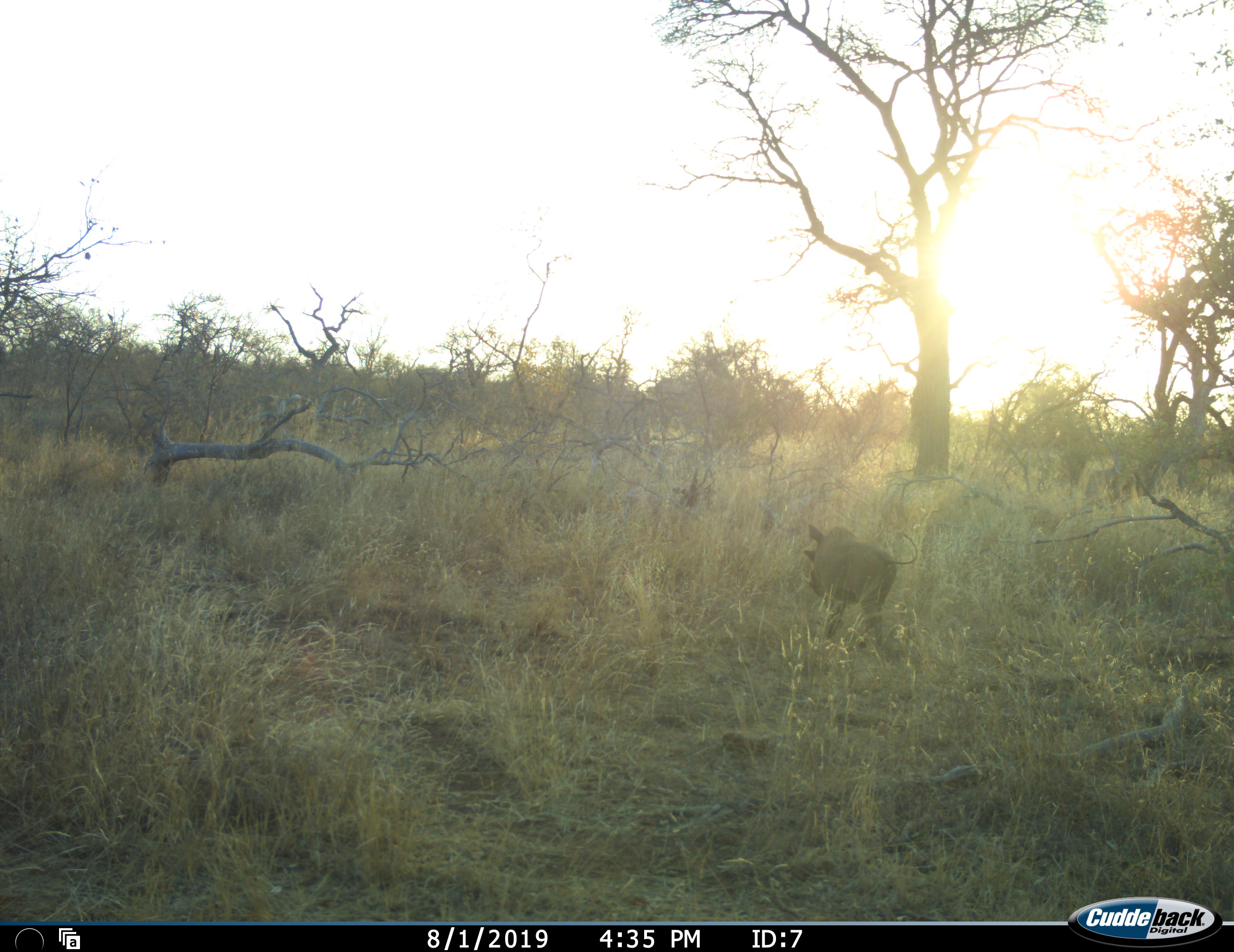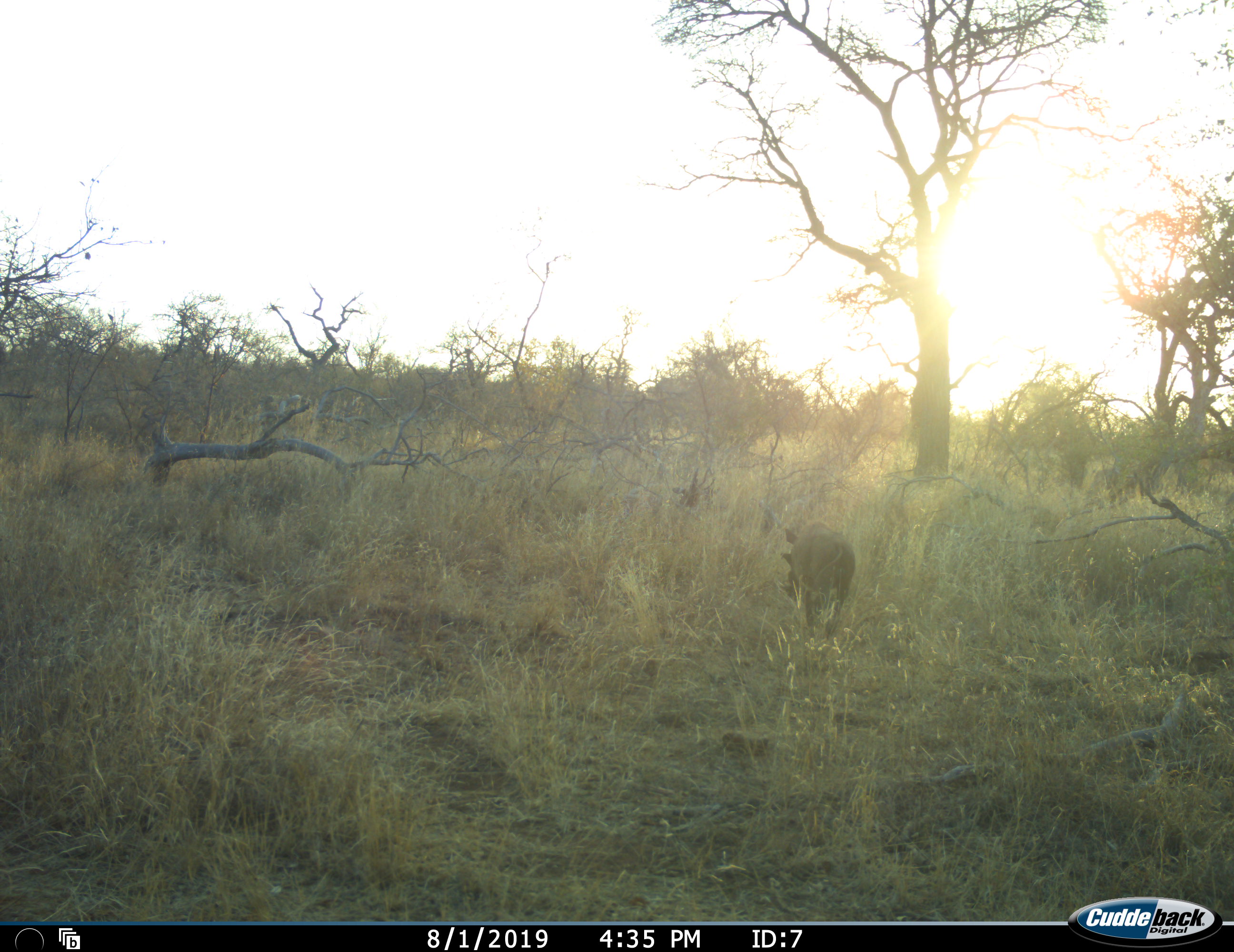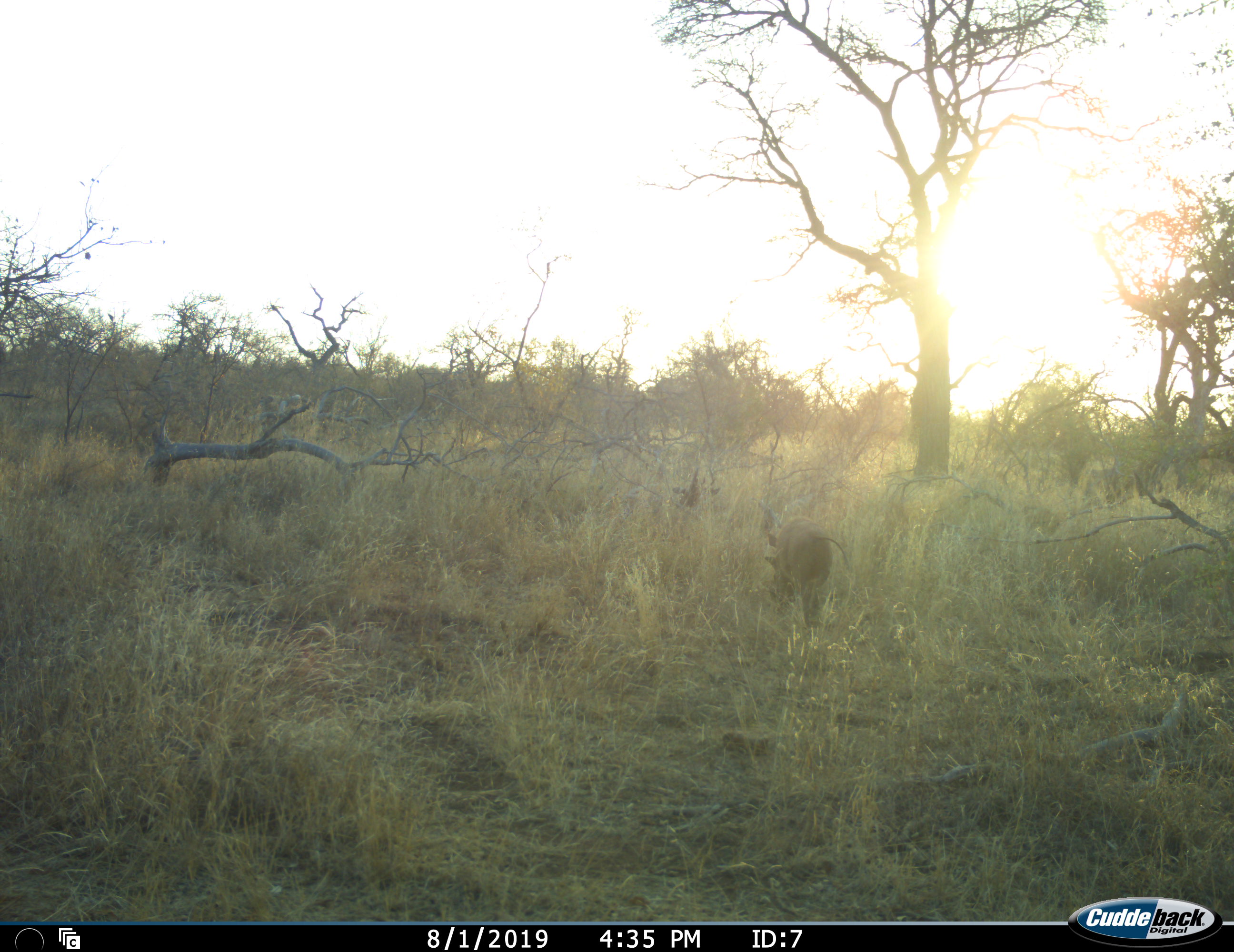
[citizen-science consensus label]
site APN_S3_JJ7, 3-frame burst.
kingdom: Animalia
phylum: Chordata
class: Mammalia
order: Artiodactyla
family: Suidae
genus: Phacochoerus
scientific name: Phacochoerus africanus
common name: warthog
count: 1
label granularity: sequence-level